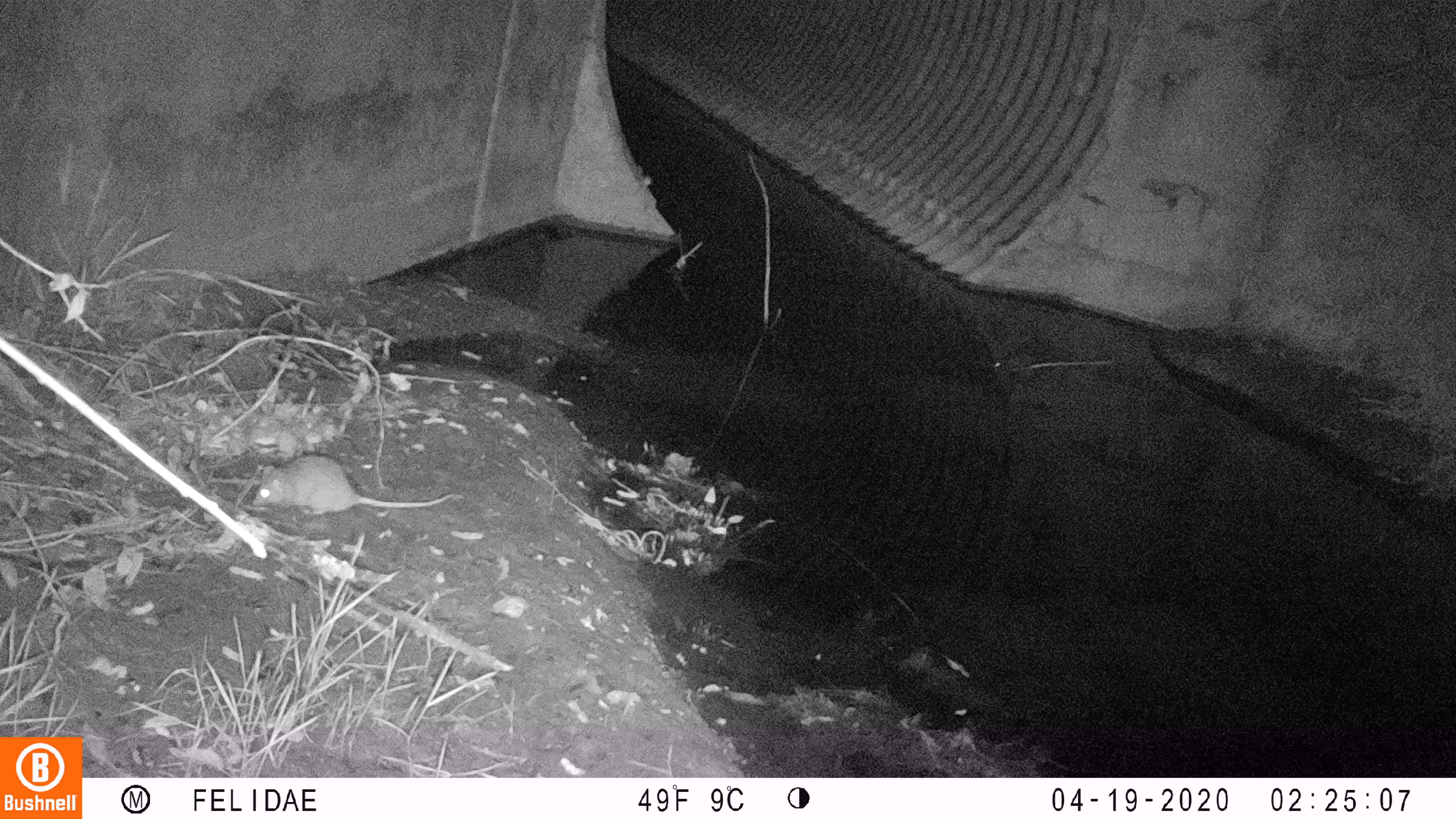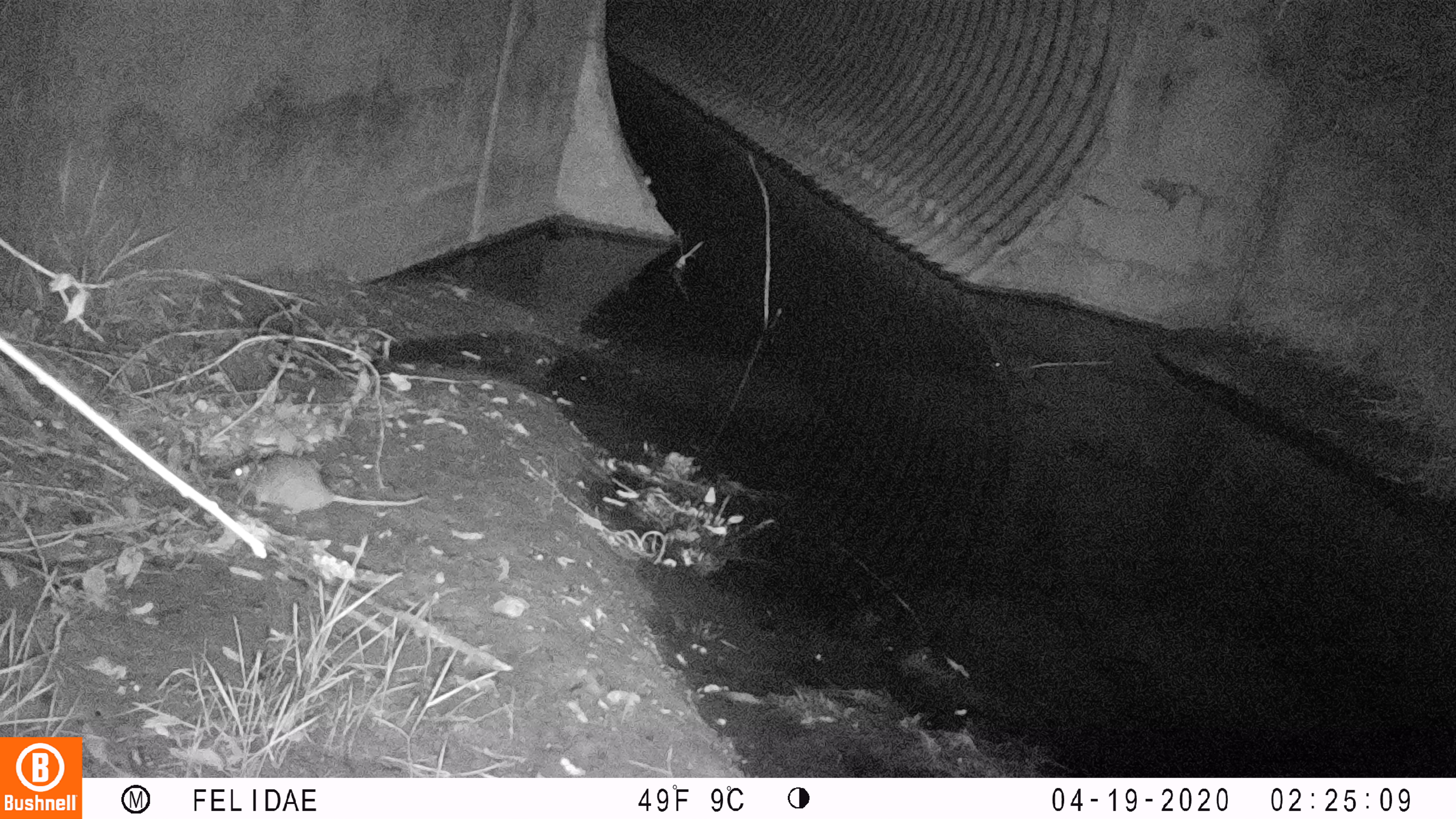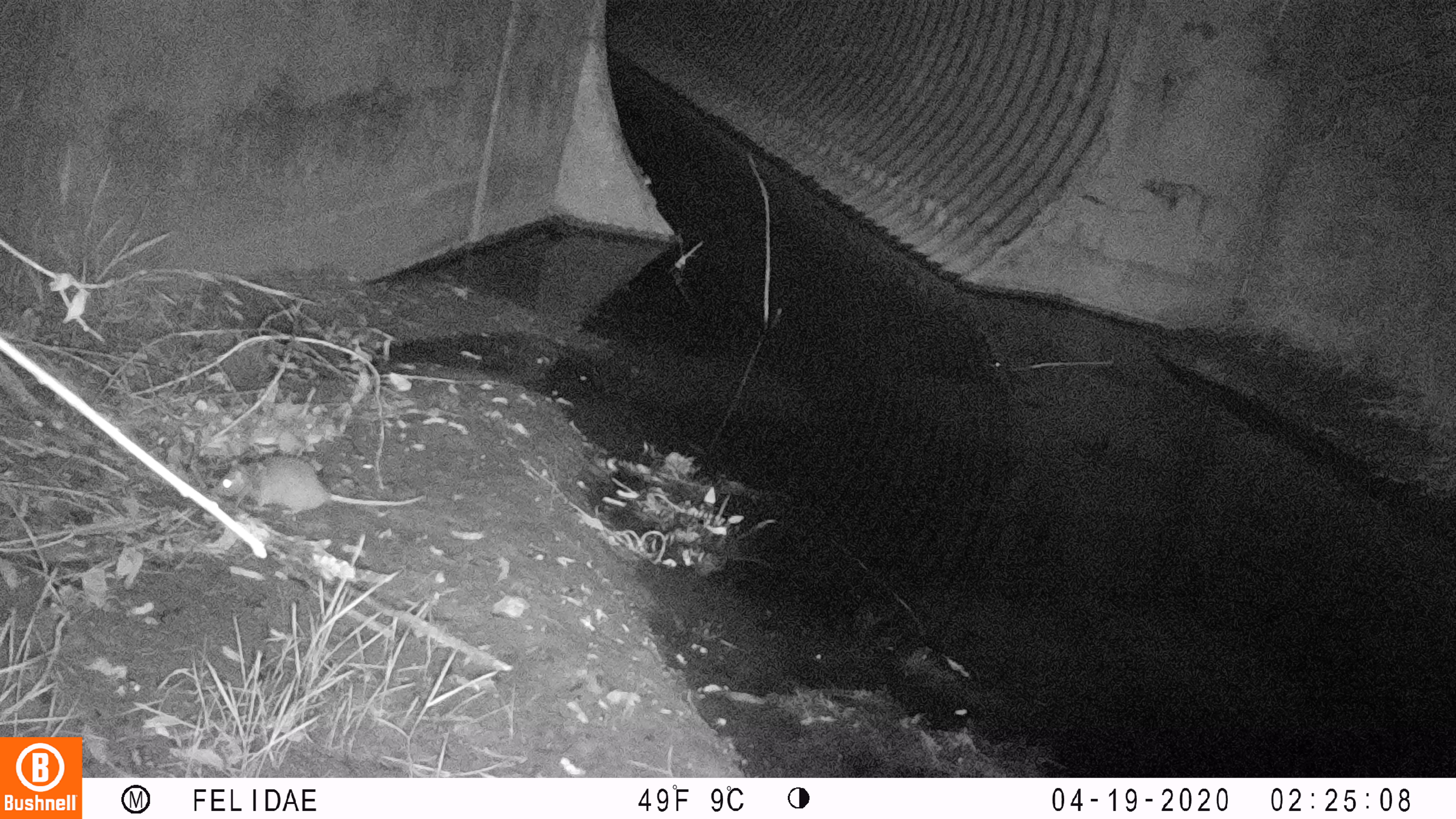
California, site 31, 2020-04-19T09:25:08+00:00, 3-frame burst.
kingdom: Animalia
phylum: Chordata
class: Mammalia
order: Rodentia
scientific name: Rodentia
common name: mouse or rat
Mouse or rat (Rodentia).